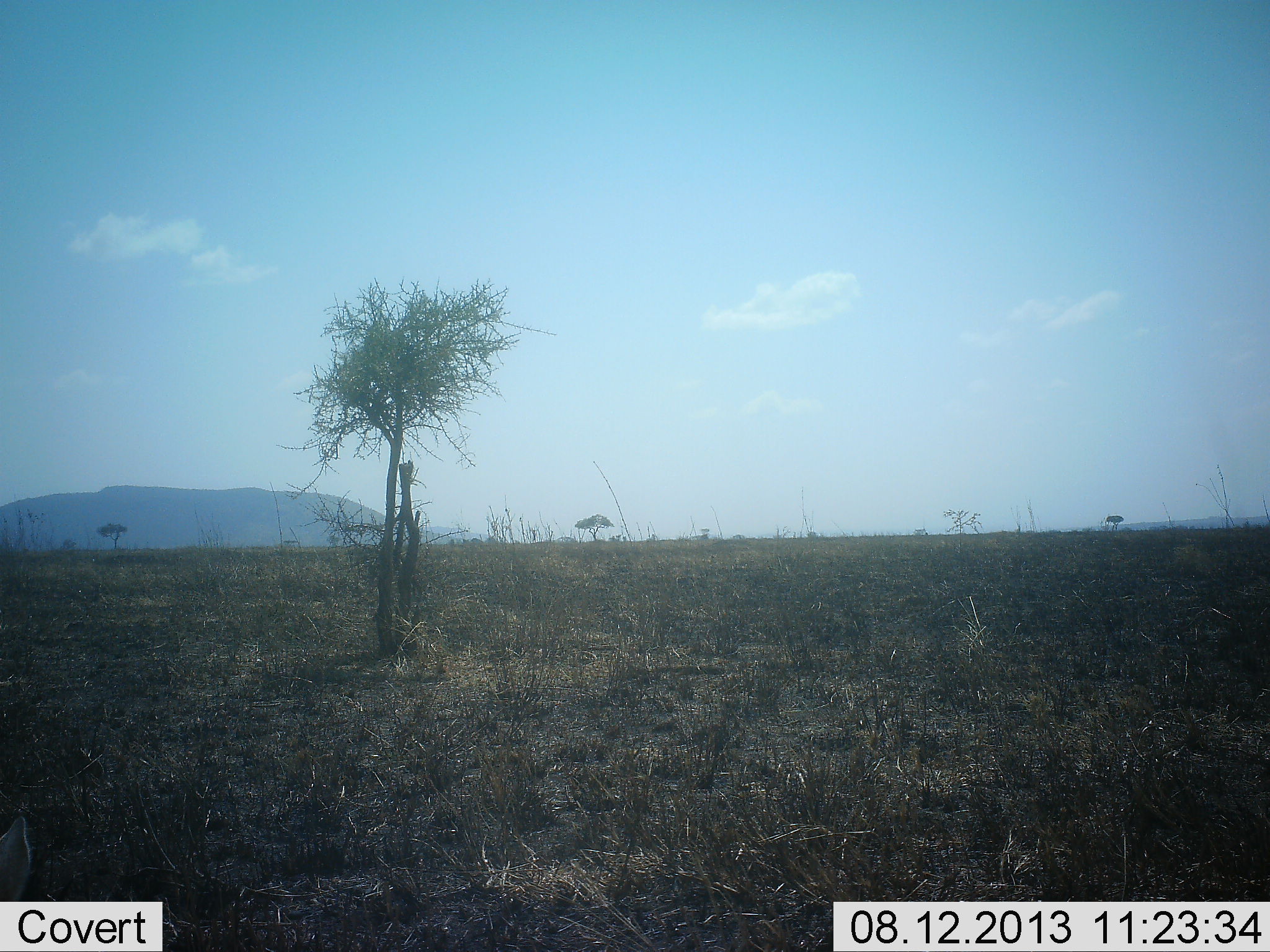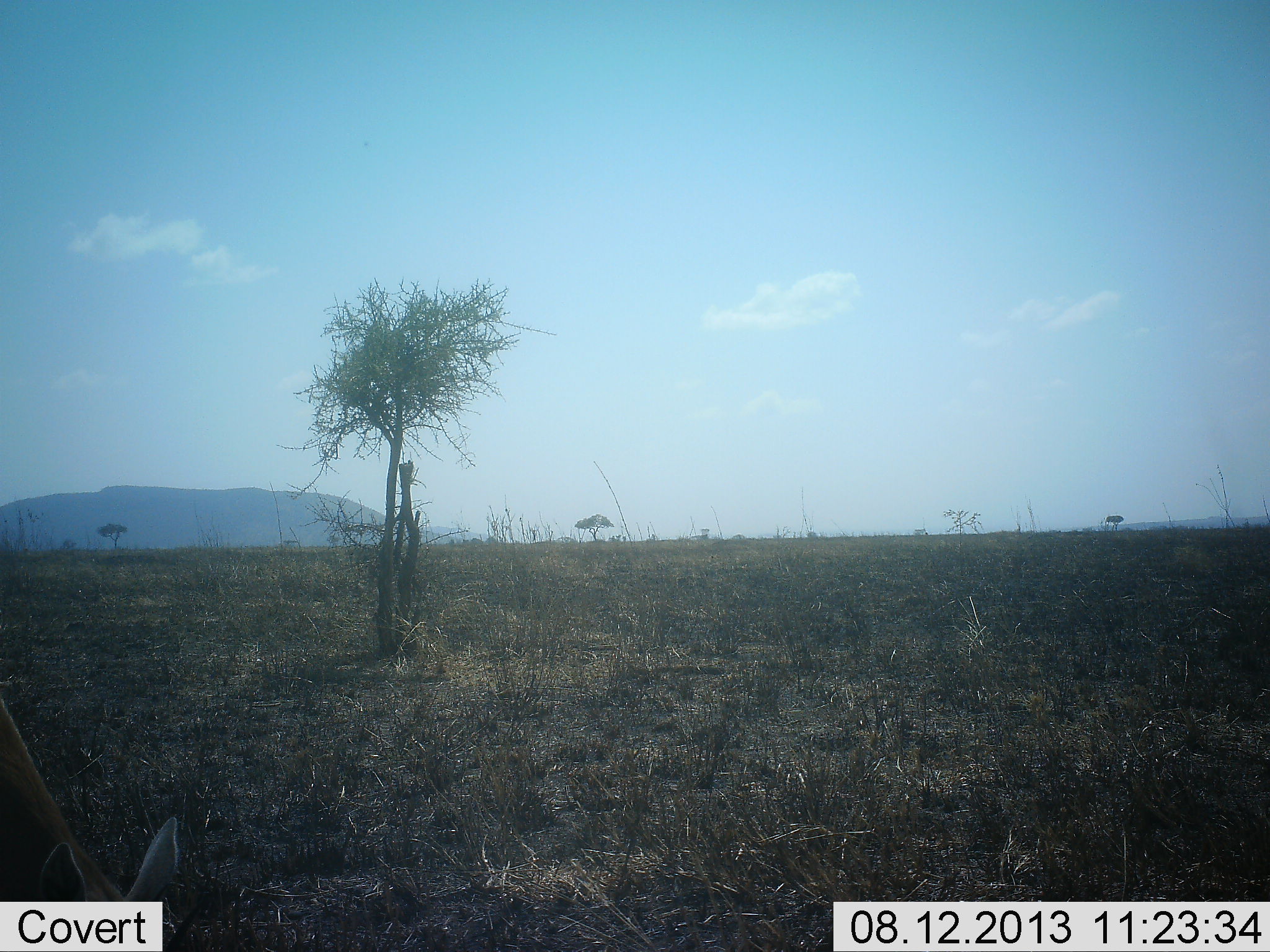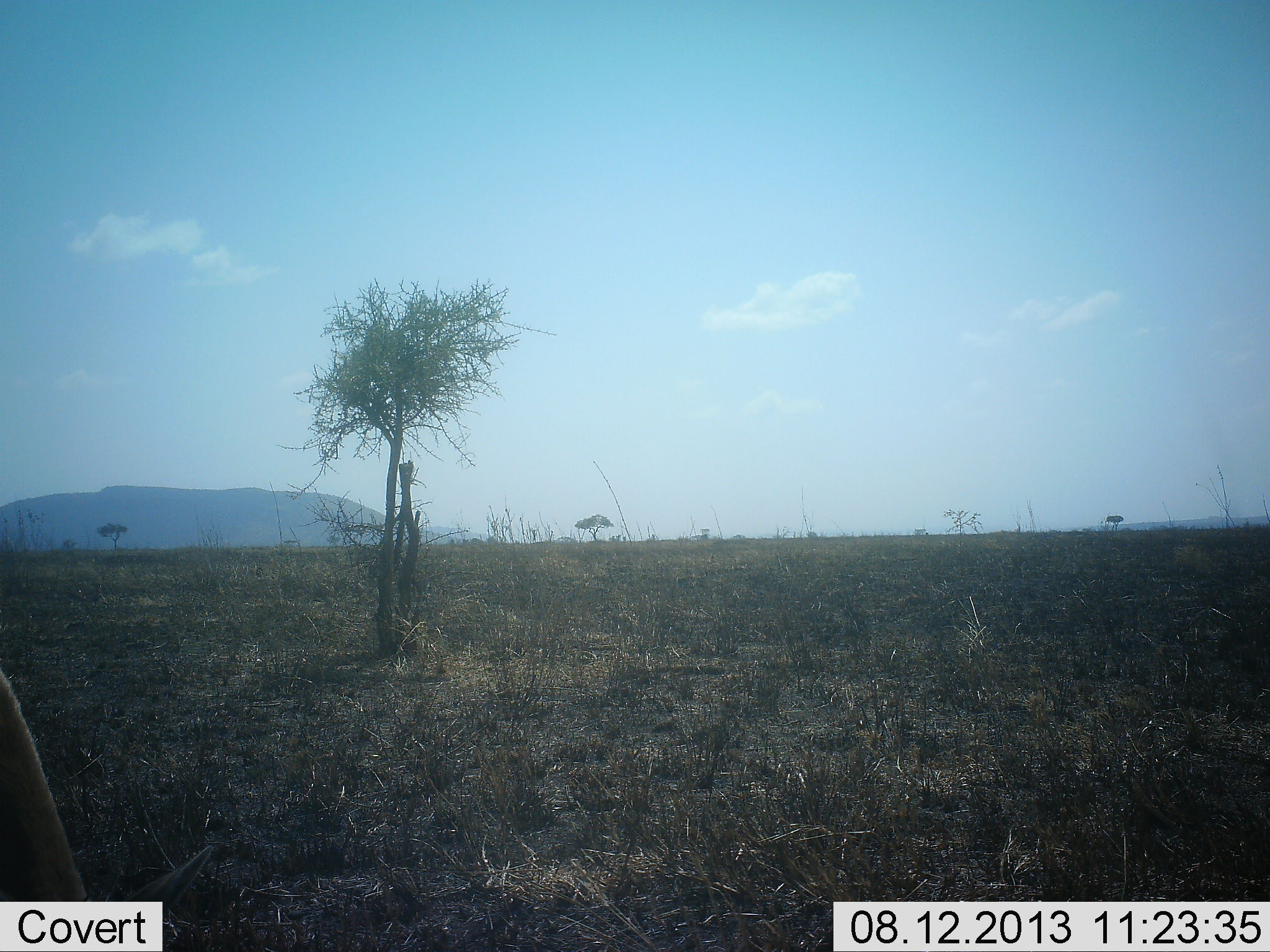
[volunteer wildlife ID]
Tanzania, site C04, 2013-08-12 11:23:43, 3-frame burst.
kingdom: Animalia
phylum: Chordata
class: Mammalia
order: Artiodactyla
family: Bovidae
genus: Eudorcas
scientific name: Eudorcas thomsonii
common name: thomson's gazelle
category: gazellethomsons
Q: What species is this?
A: Gazellethomsons (thomson's gazelle) (Eudorcas thomsonii).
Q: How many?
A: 1.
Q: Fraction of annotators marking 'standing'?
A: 12%.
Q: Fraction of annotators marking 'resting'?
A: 0%.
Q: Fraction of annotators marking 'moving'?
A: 25%.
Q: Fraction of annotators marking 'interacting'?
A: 0%.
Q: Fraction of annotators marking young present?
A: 0%.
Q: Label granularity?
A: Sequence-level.